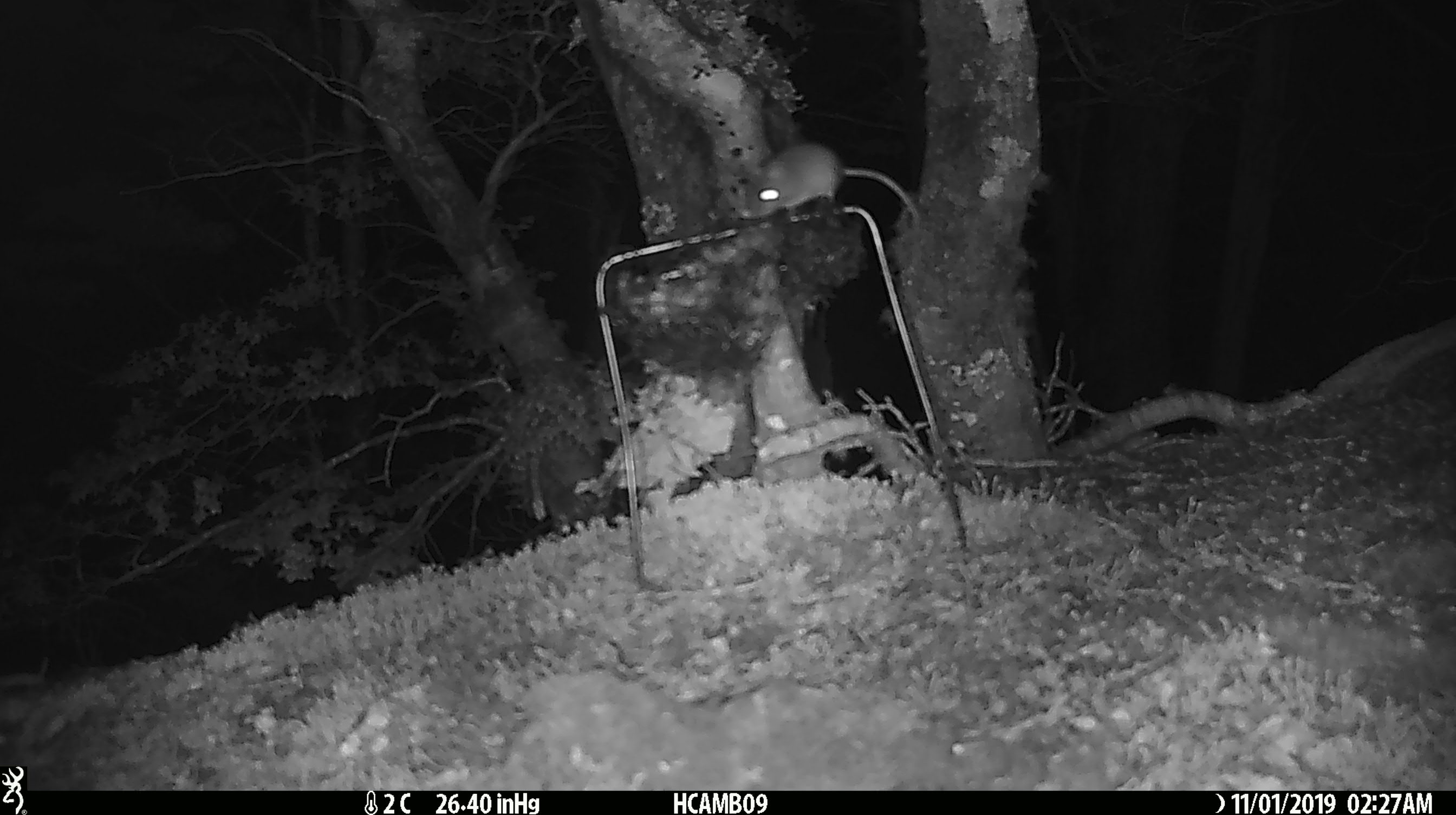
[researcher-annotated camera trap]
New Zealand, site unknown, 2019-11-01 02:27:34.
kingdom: Animalia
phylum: Chordata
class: Mammalia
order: Rodentia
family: Muridae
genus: Mus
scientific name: Mus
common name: mouse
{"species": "mouse (Mus)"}